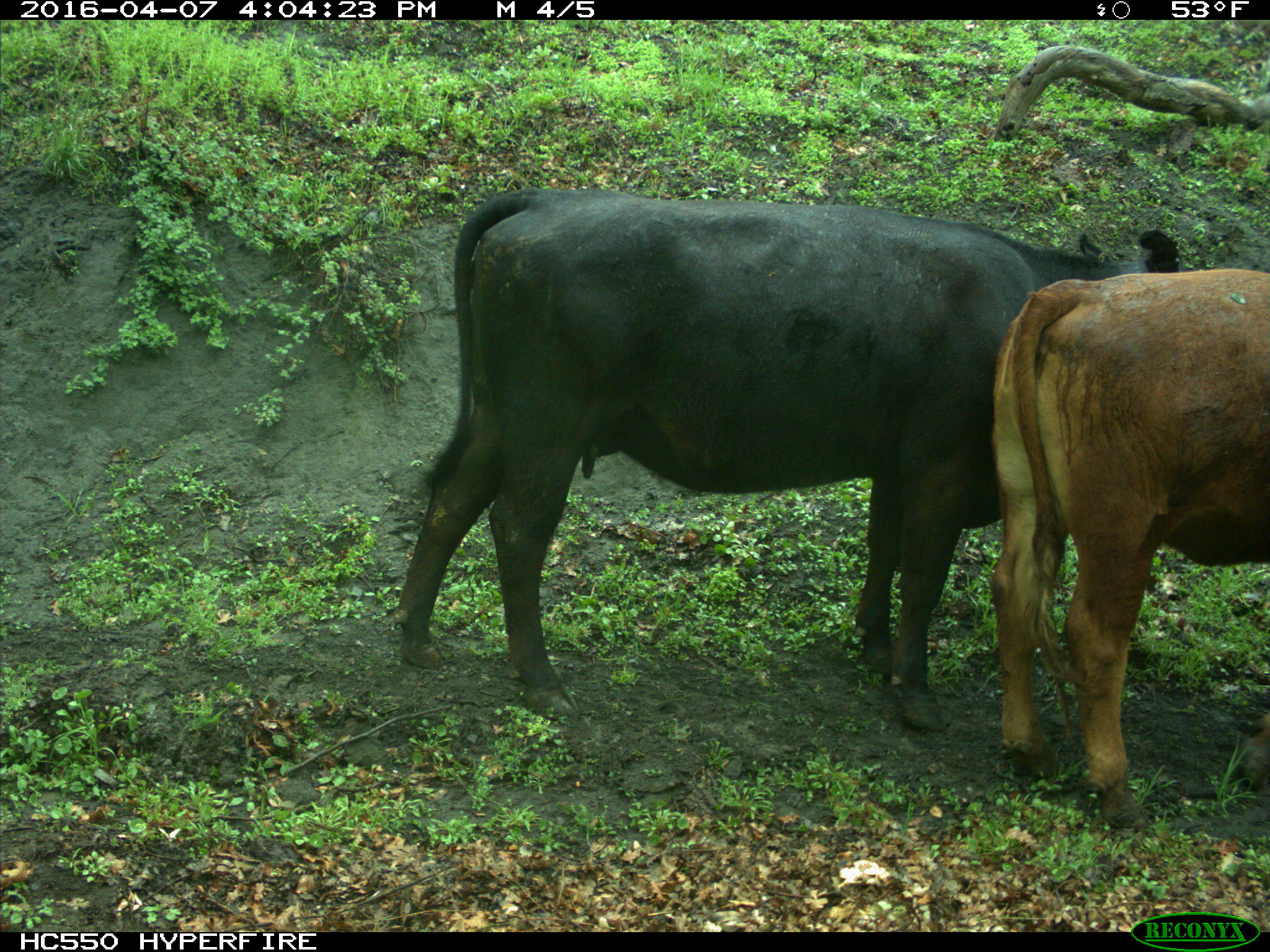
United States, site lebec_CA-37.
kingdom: Animalia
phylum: Chordata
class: Mammalia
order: Artiodactyla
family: Bovidae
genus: Bos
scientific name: Bos taurus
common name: domestic cow